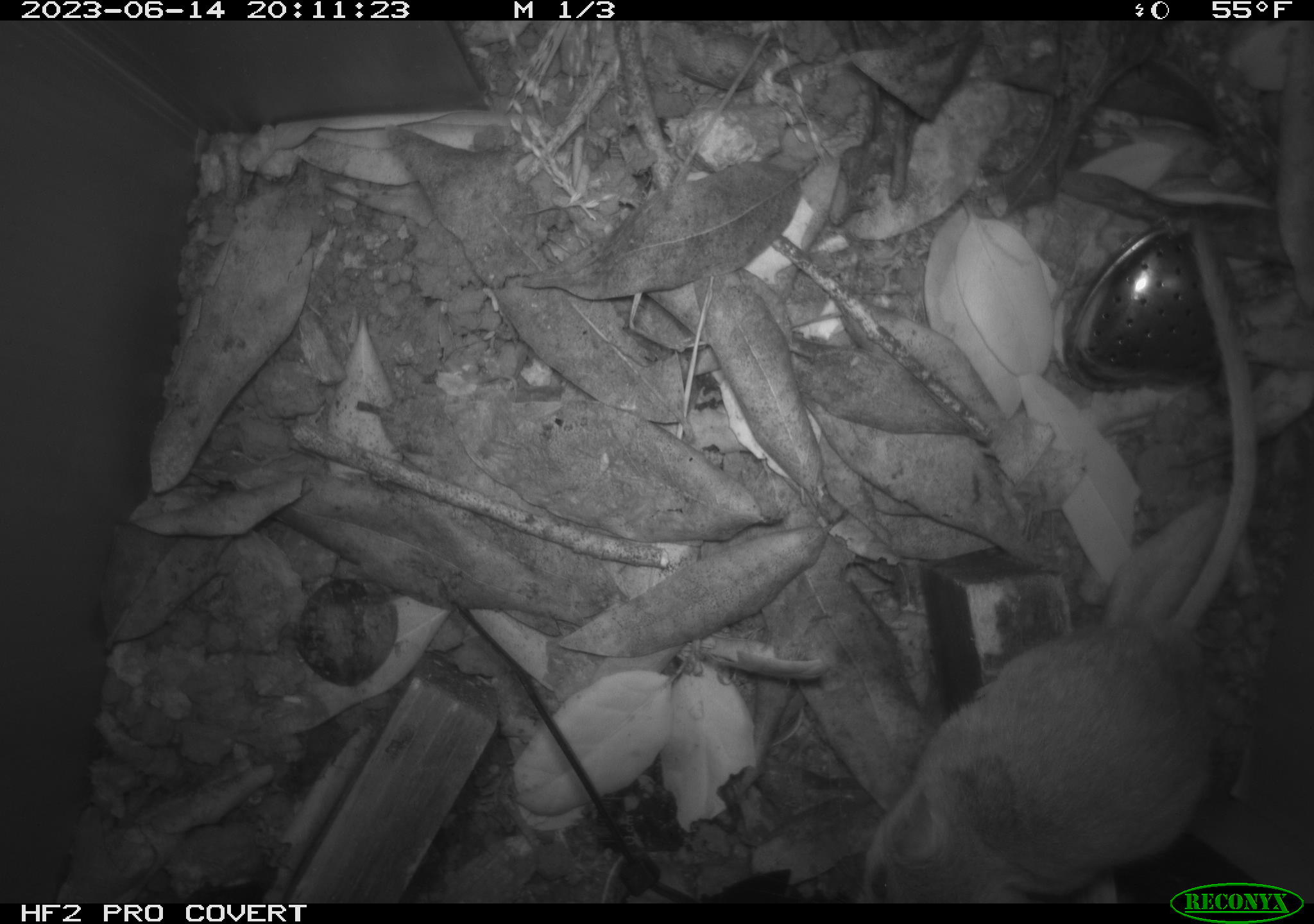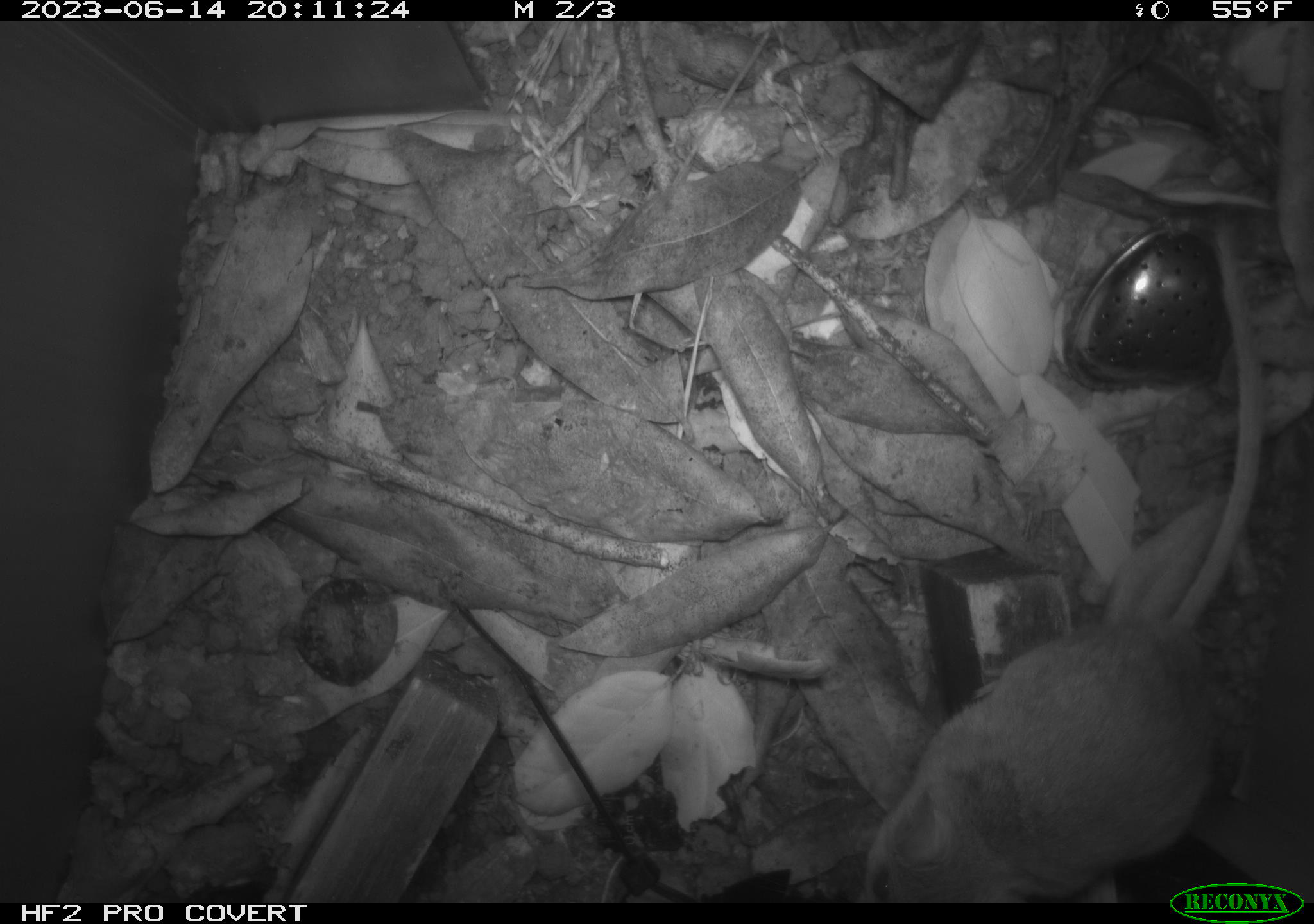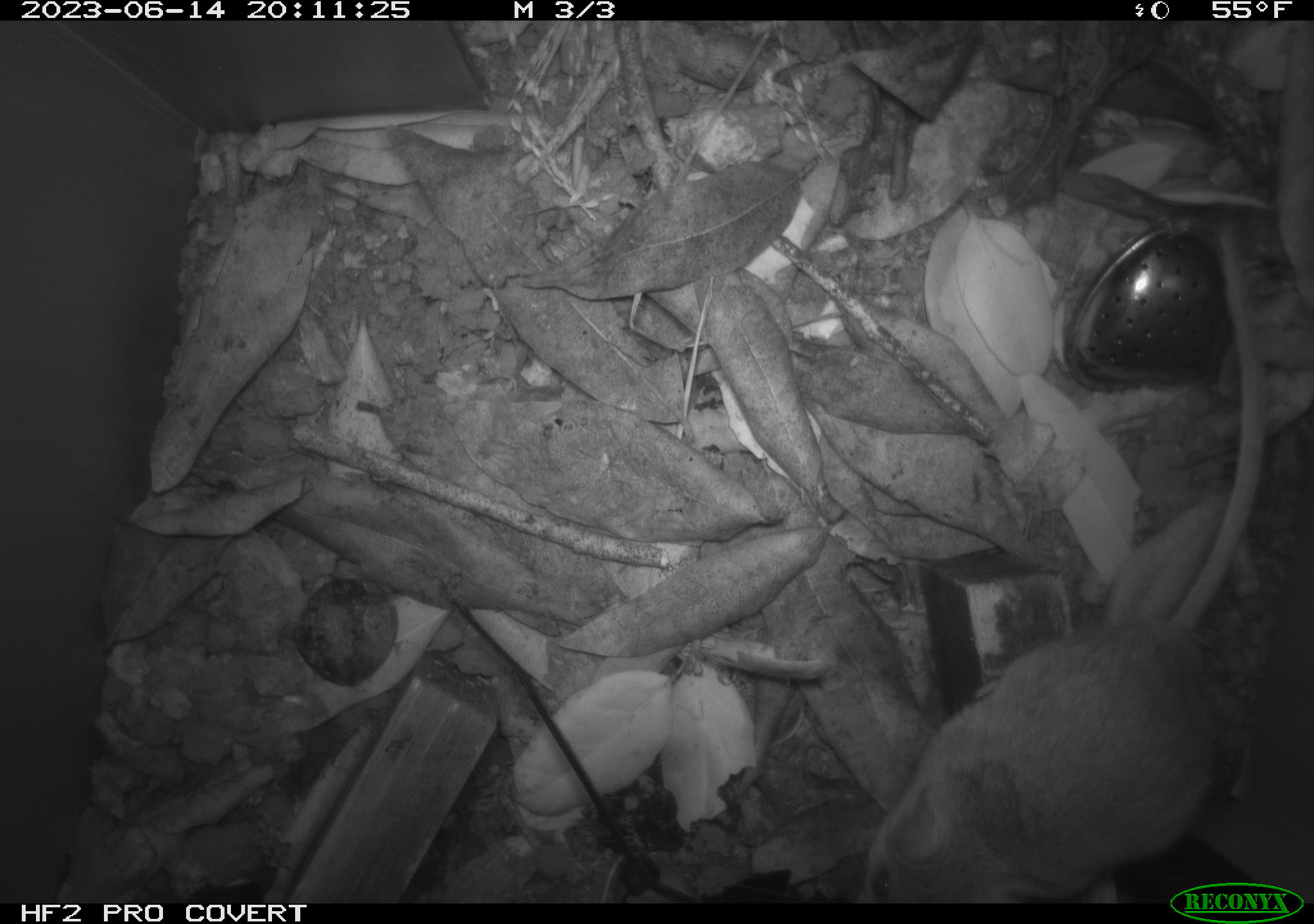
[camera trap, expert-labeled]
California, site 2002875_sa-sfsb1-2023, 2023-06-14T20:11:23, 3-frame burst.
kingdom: Animalia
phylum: Chordata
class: Mammalia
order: Rodentia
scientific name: Rodentia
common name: mouse species